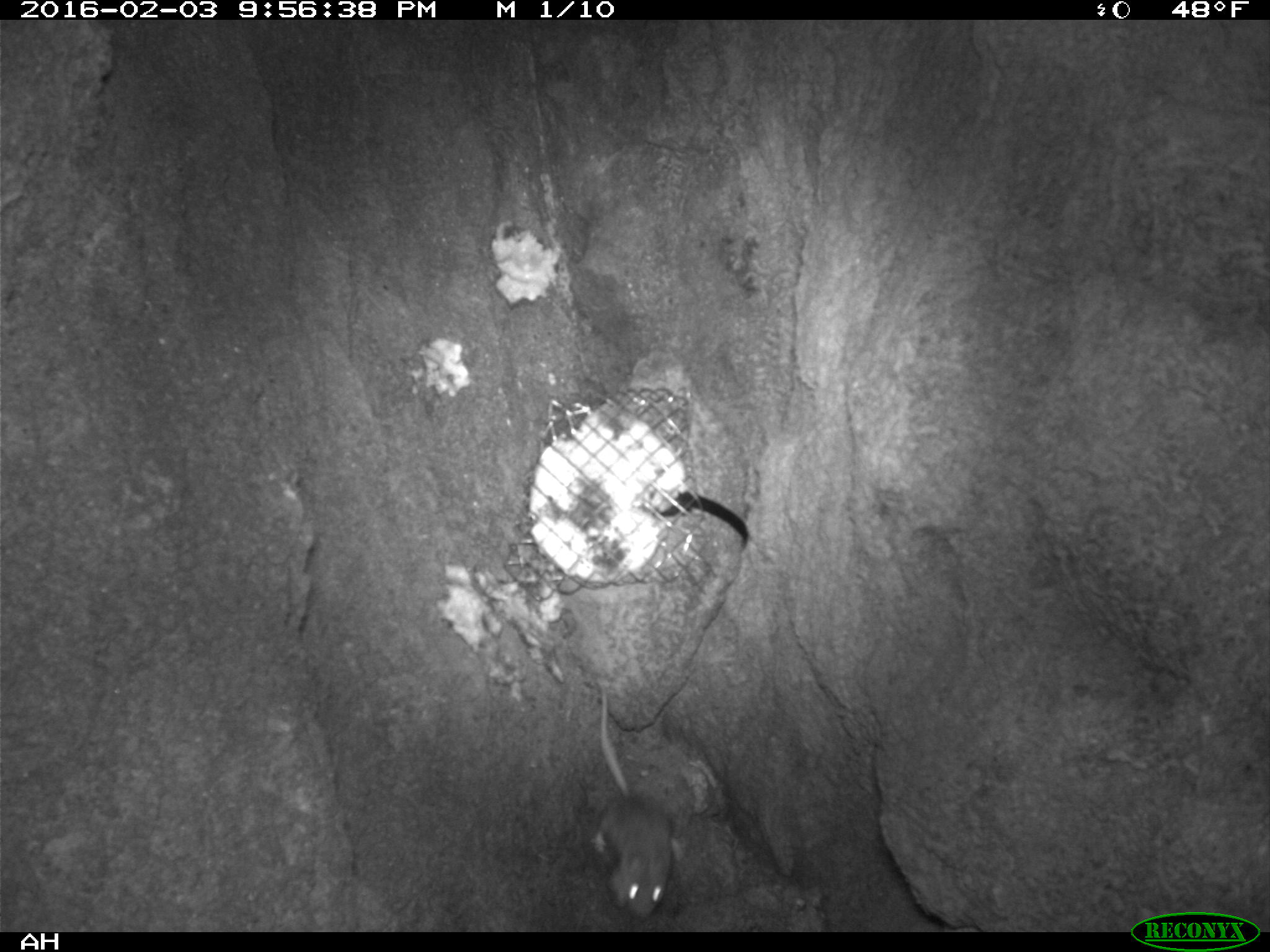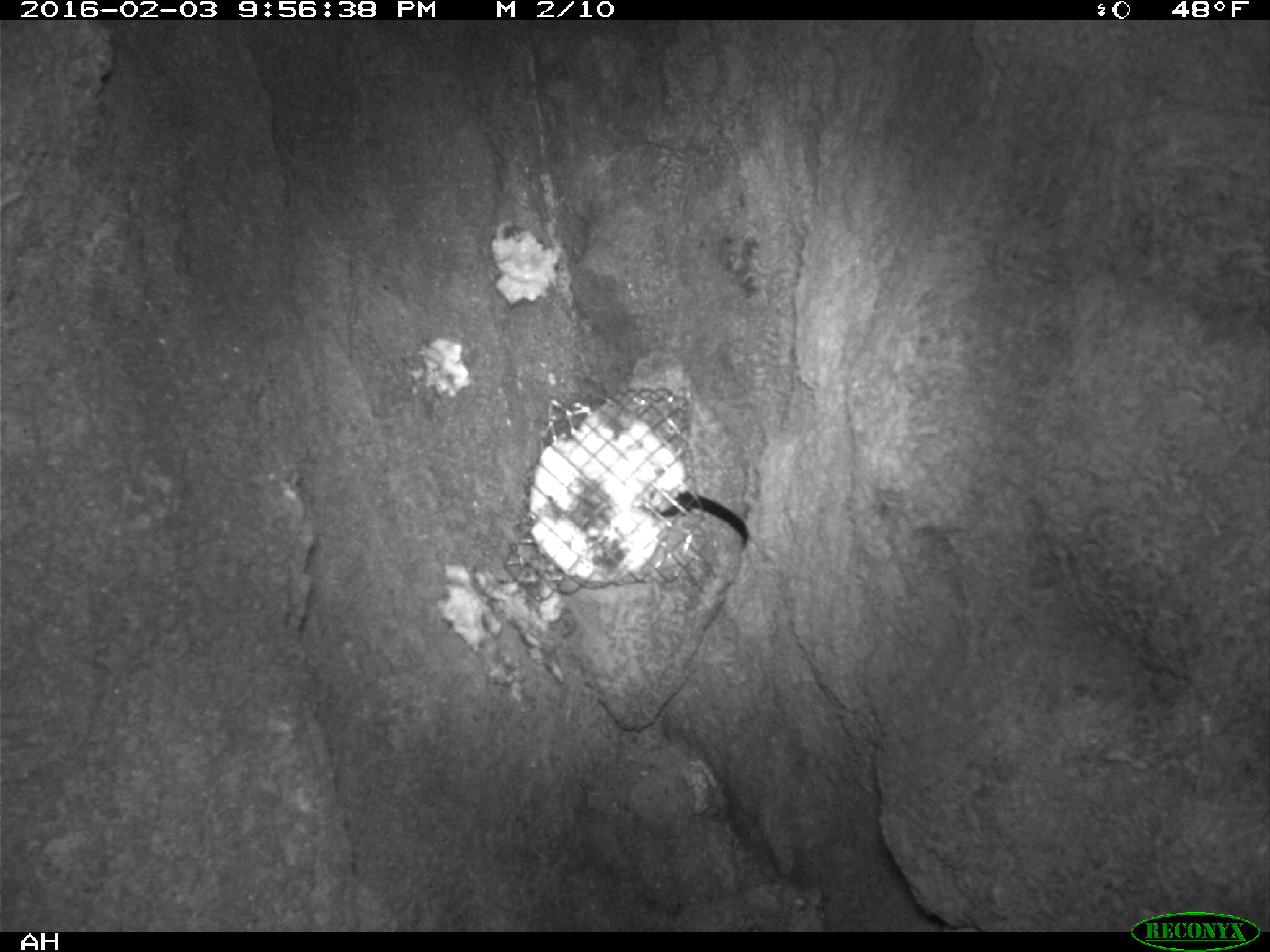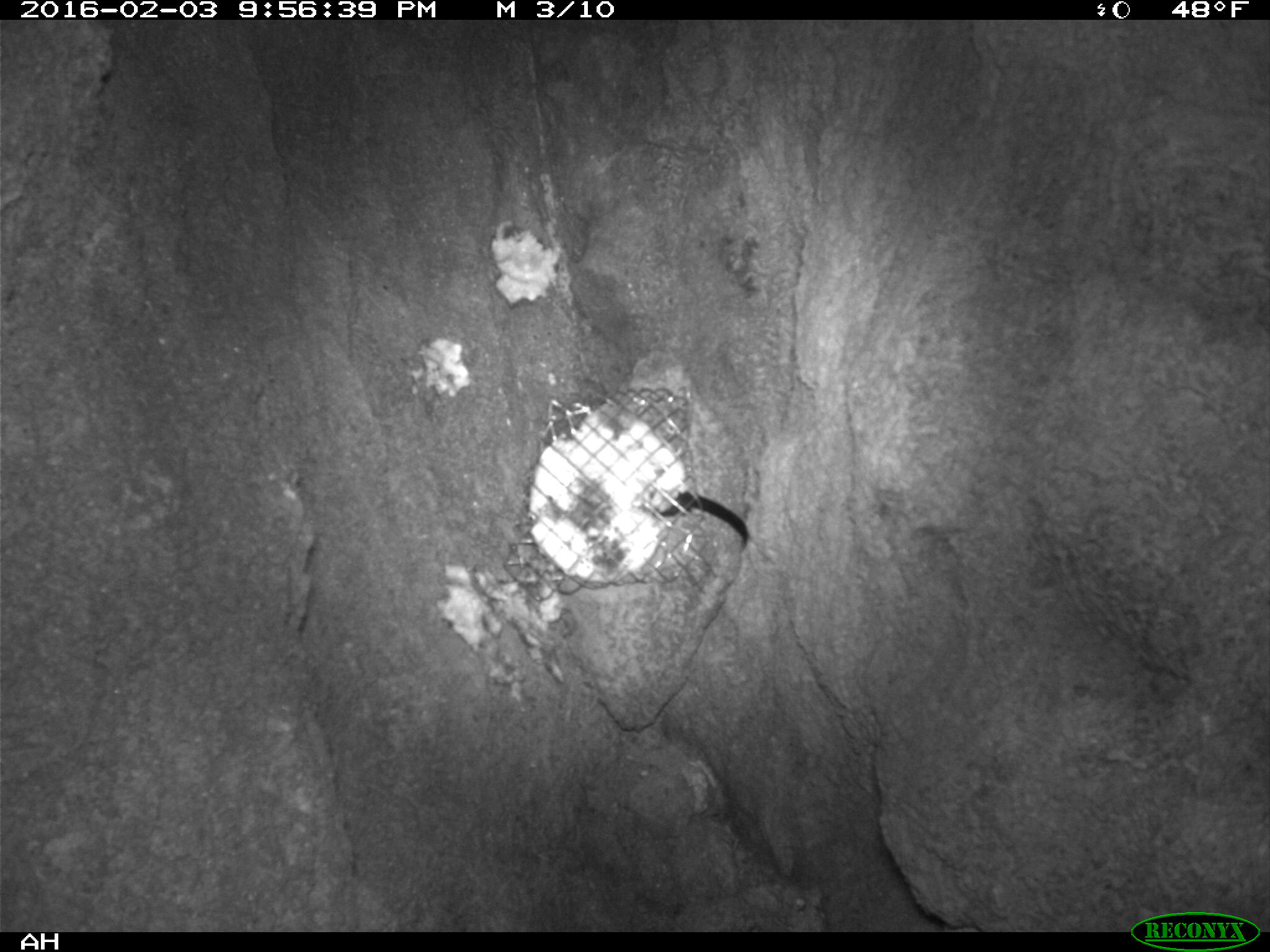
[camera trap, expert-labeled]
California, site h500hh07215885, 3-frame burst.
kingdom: Animalia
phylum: Chordata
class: Mammalia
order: Rodentia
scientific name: Rodentia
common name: rodent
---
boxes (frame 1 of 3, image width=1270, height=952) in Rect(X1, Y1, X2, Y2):
rodent: Rect(590, 686, 685, 923)